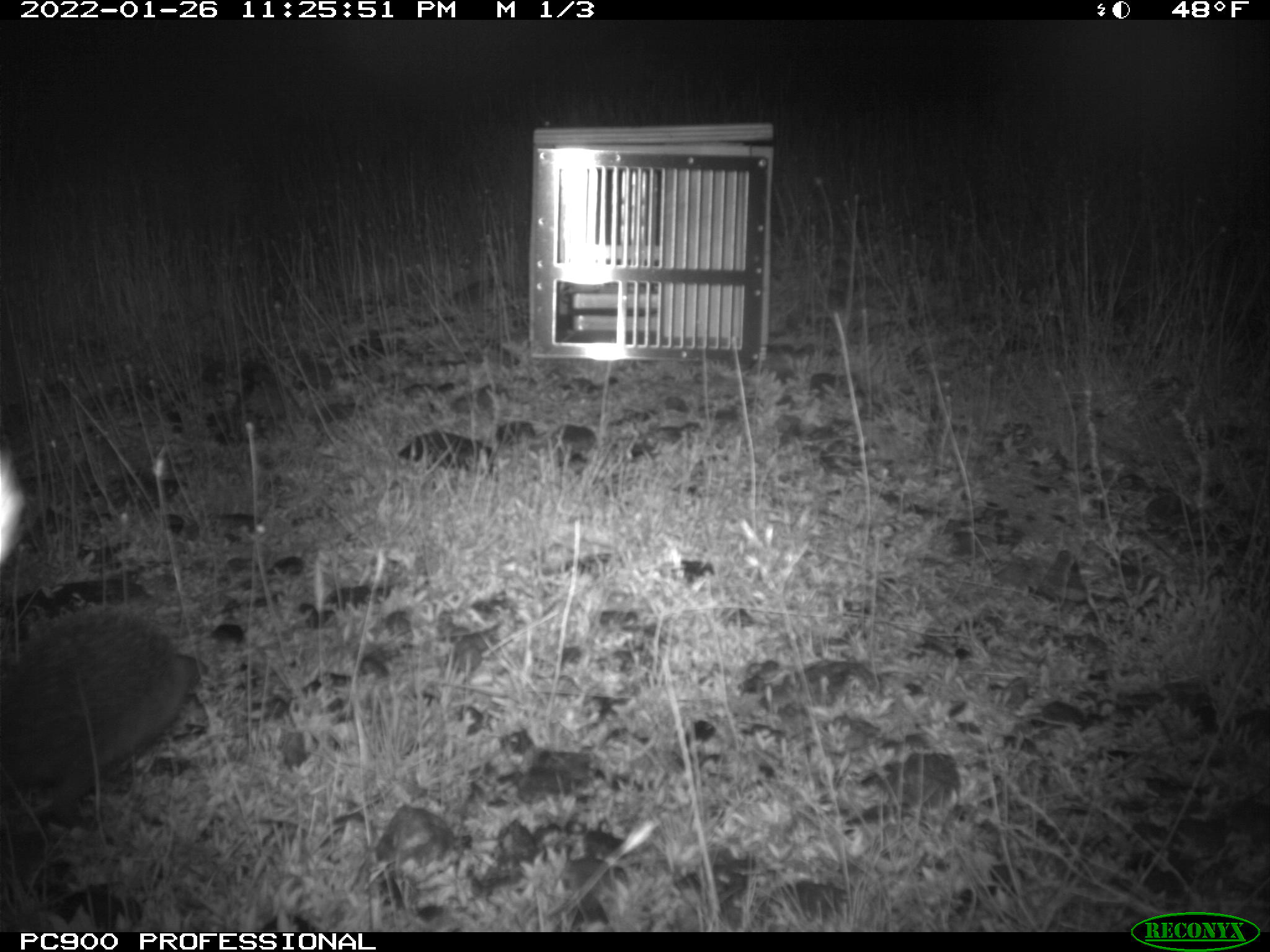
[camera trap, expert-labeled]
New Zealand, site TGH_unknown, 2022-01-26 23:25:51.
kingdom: Animalia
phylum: Chordata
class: Mammalia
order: Eulipotyphla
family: Erinaceidae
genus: Erinaceus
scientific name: Erinaceus europaeus europaeus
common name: european hedgehog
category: hedgehog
Hedgehog (european hedgehog) (Erinaceus europaeus europaeus).